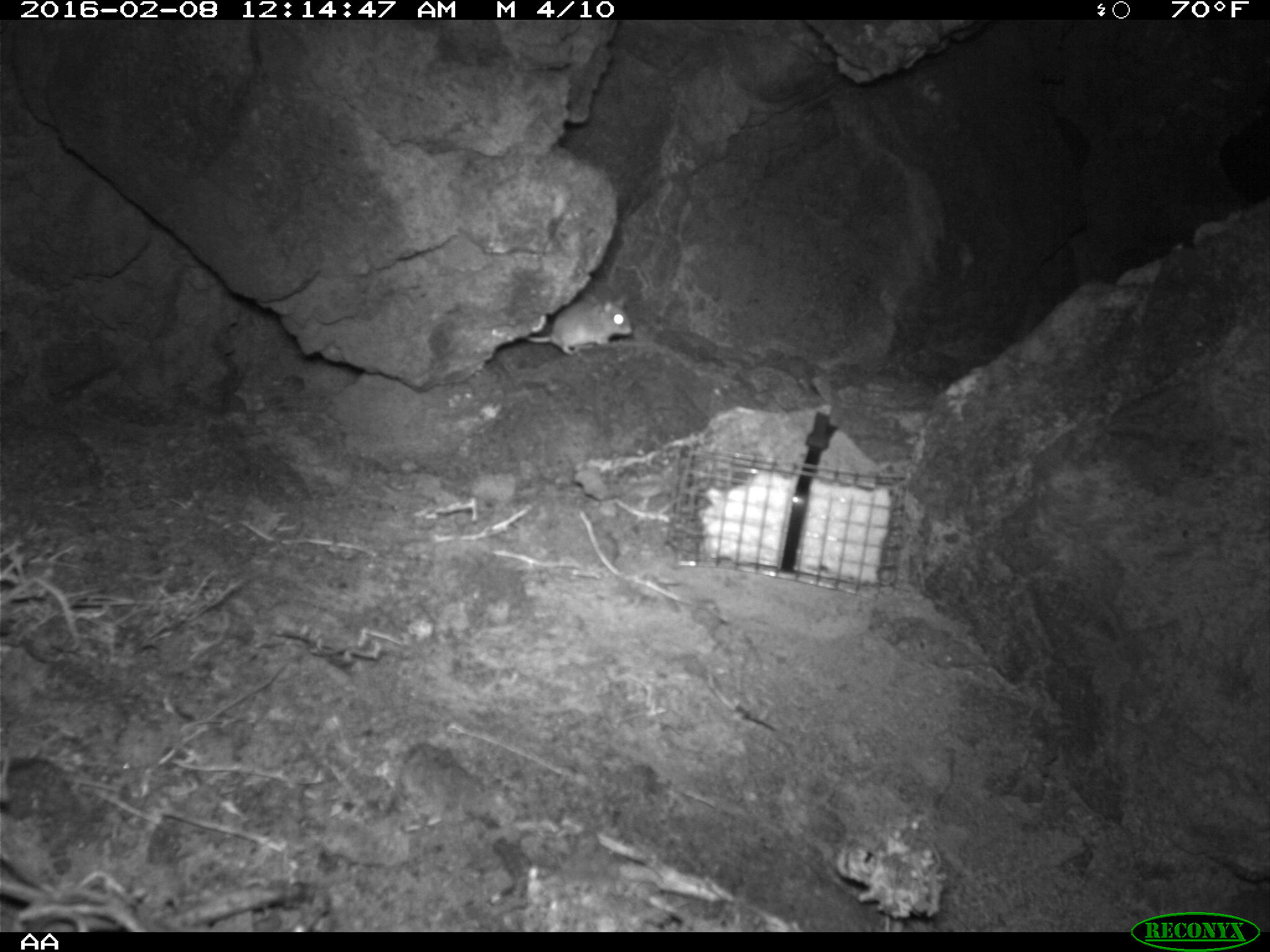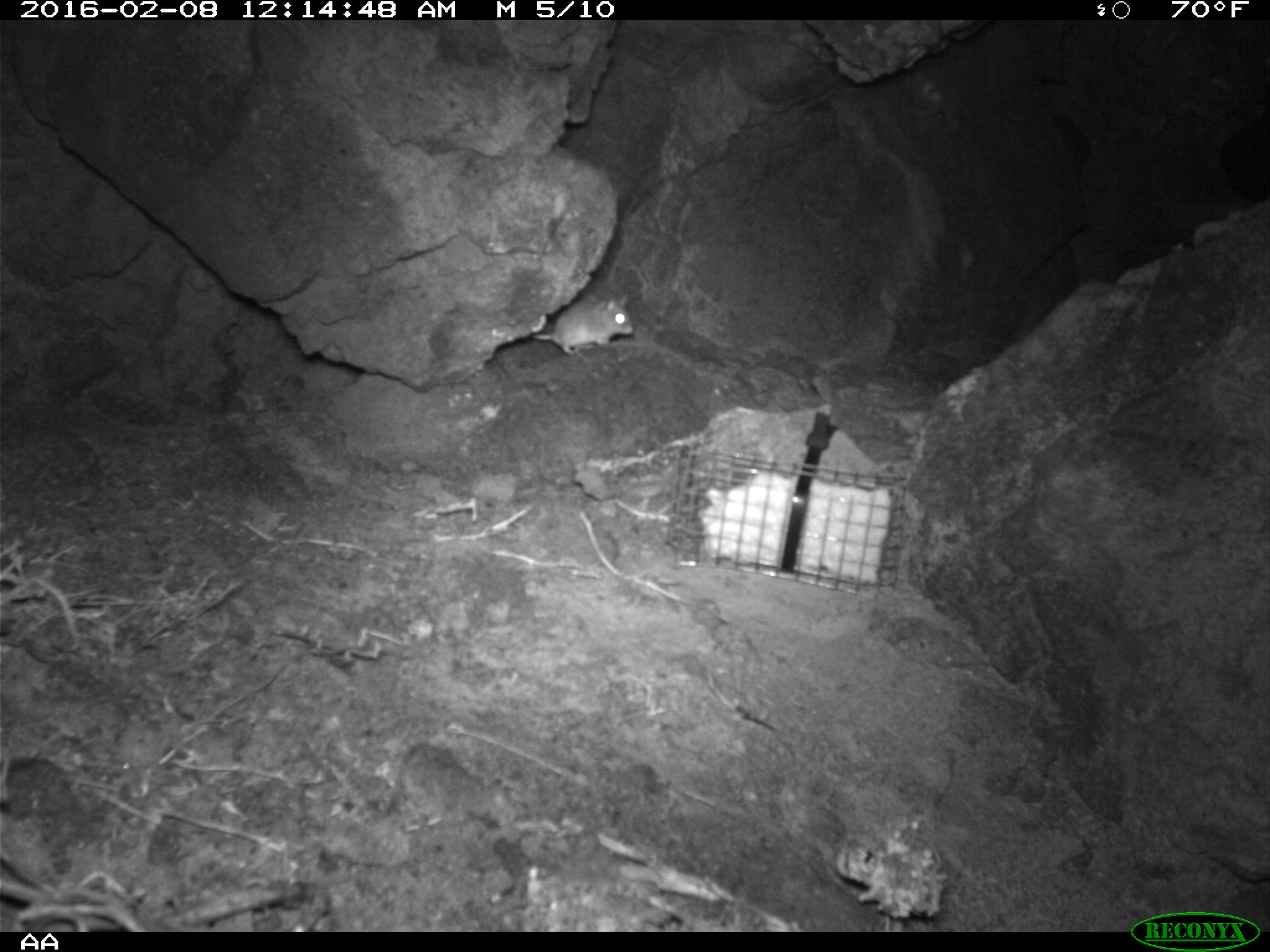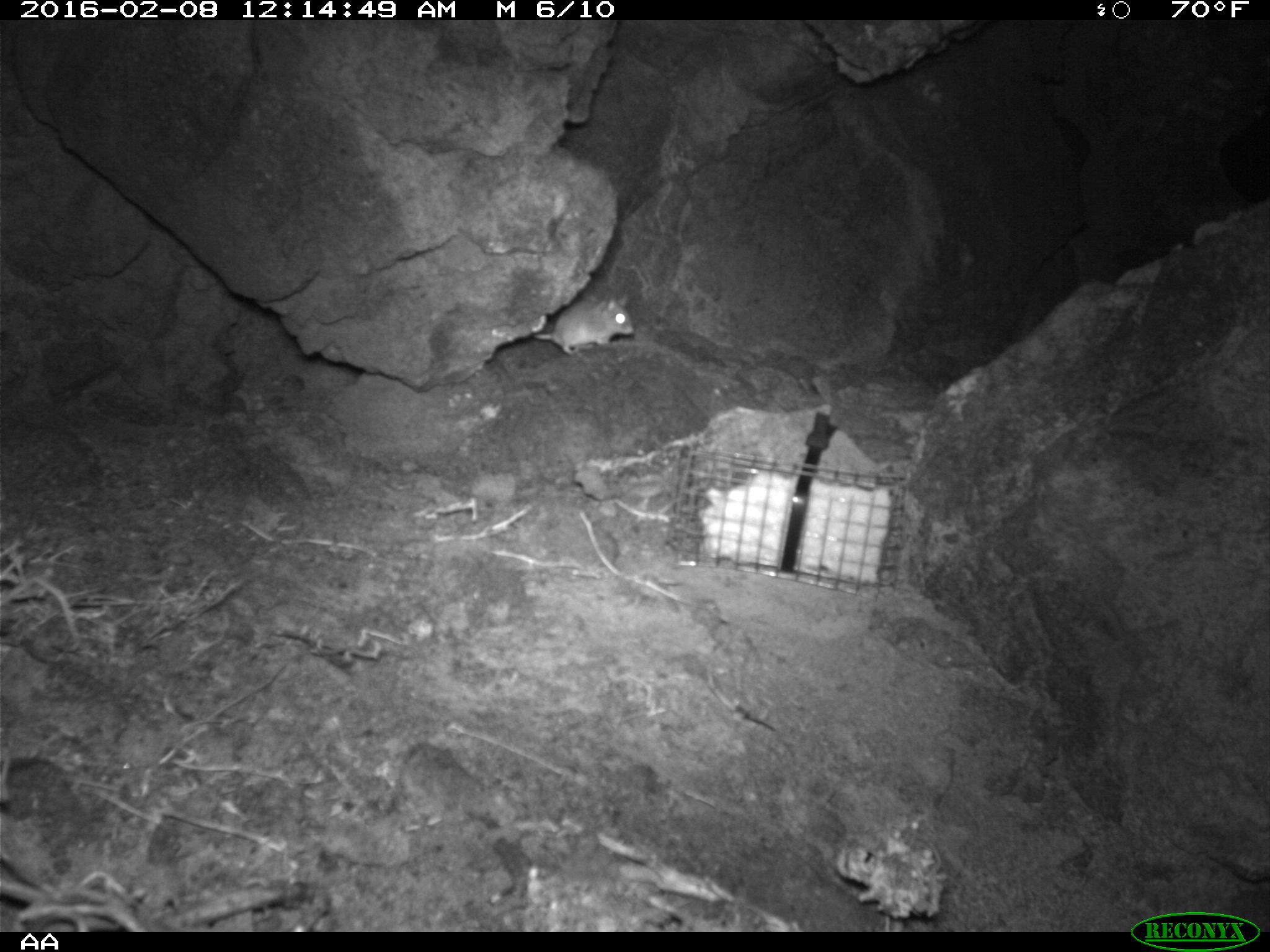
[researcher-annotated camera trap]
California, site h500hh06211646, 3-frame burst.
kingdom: Animalia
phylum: Chordata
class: Mammalia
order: Rodentia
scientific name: Rodentia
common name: rodent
Rodent (Rodentia).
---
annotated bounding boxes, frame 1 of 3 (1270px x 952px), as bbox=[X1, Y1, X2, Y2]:
rodent: bbox=[525, 295, 631, 356]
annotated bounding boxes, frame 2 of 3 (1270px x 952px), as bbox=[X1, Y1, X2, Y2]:
rodent: bbox=[531, 292, 633, 356]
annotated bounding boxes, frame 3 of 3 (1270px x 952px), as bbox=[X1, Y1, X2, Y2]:
rodent: bbox=[533, 294, 634, 356]